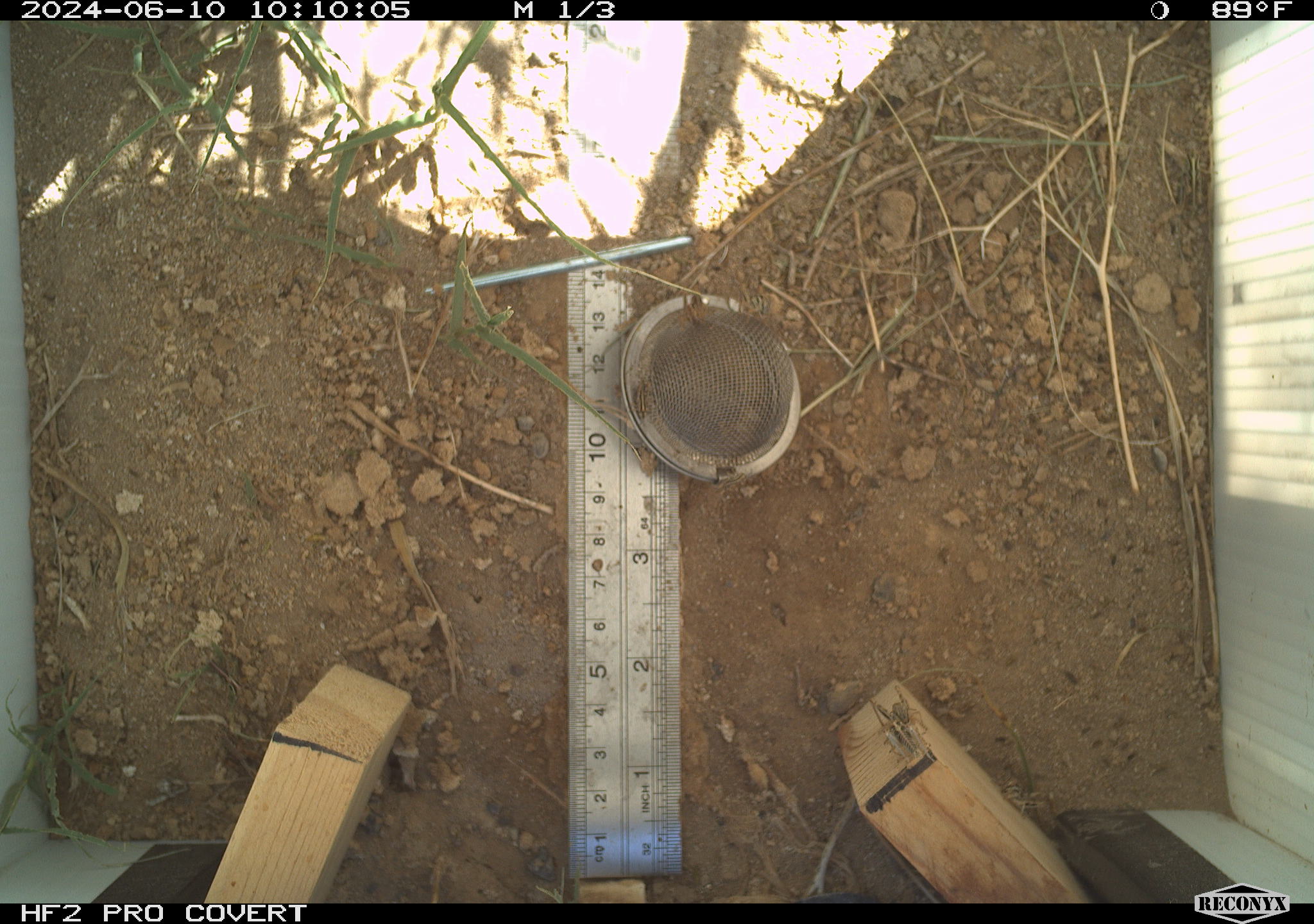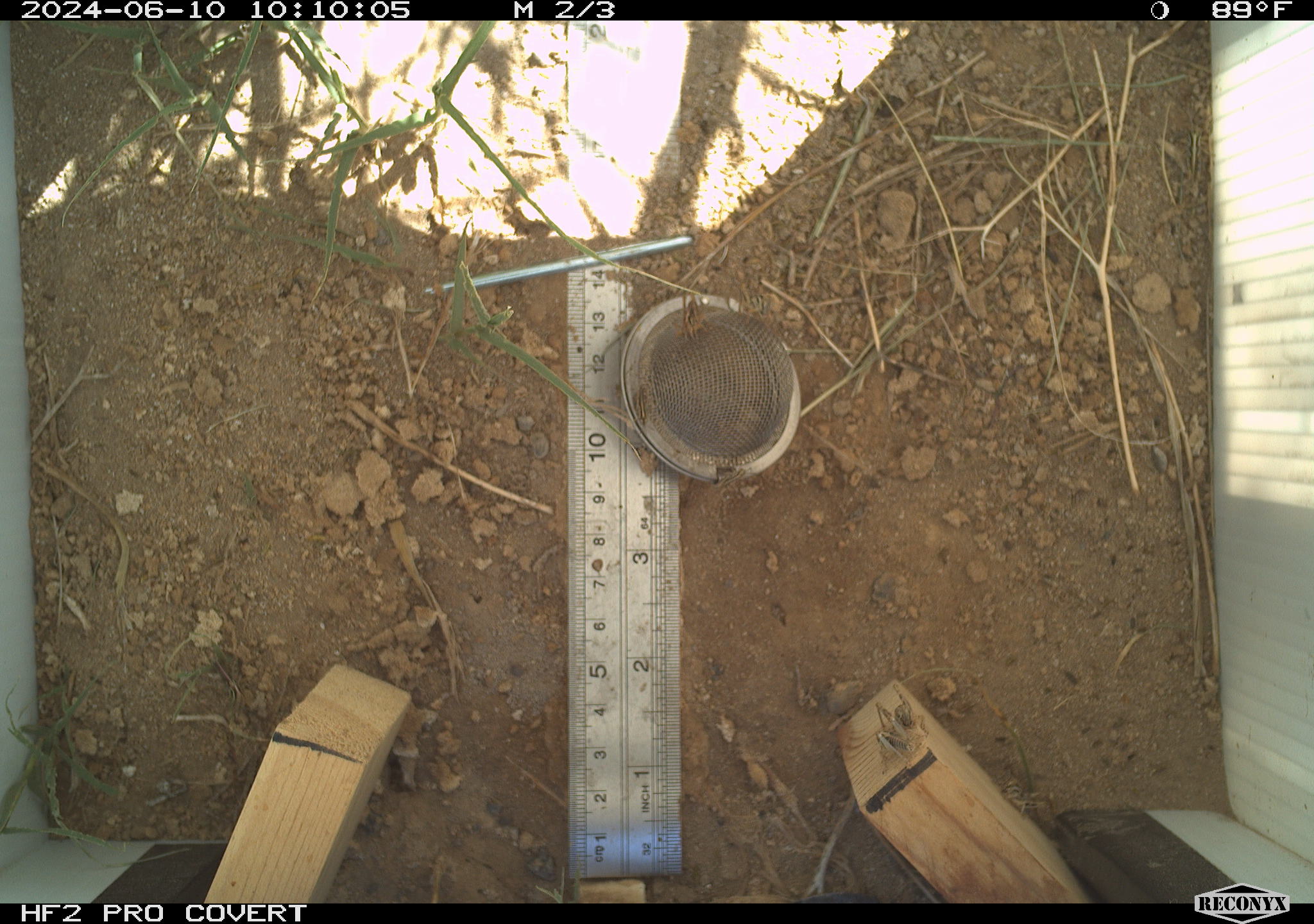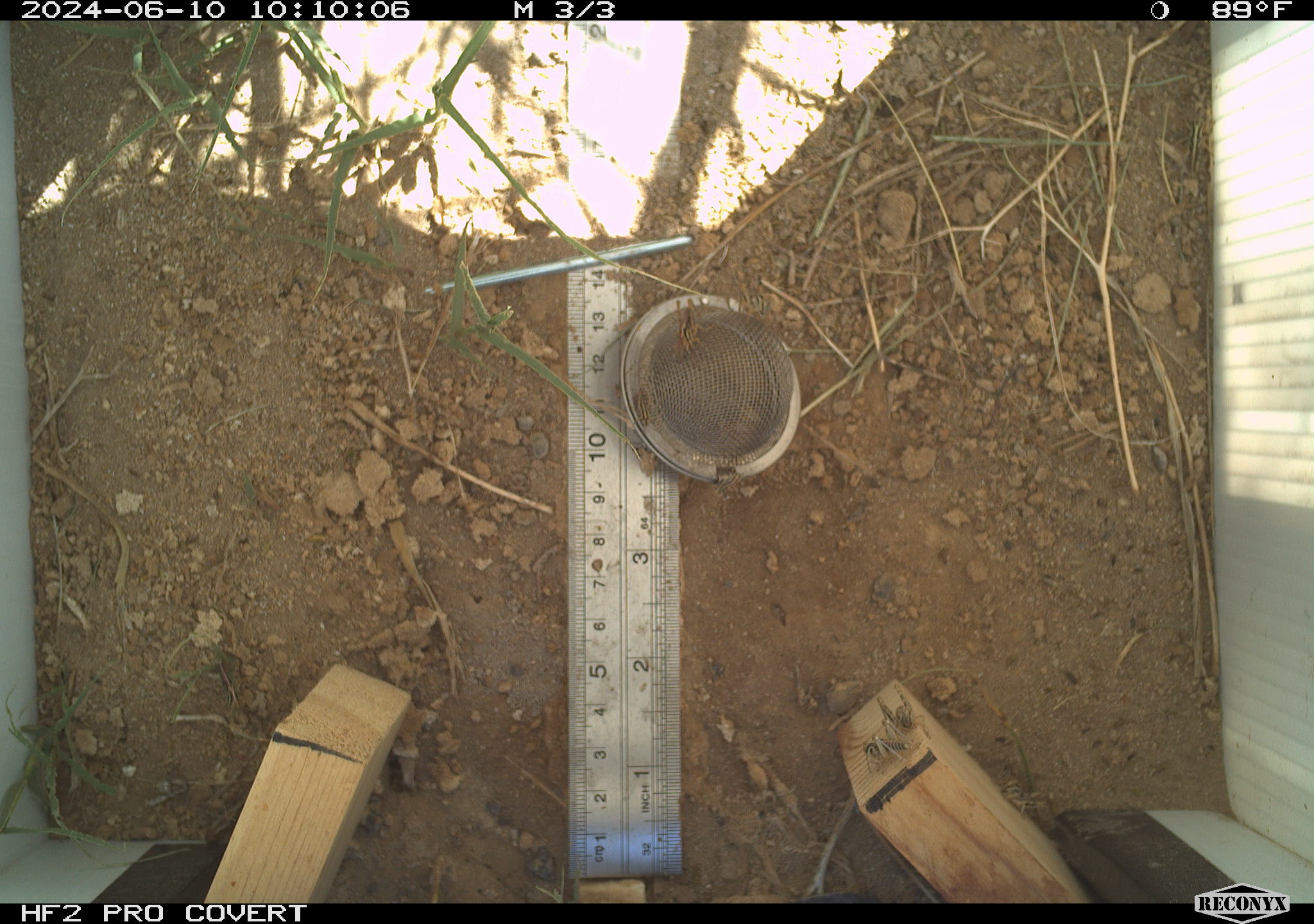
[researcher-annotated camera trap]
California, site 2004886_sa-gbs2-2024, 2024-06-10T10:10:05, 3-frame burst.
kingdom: Animalia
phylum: Arthropoda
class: Insecta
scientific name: Insecta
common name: insect